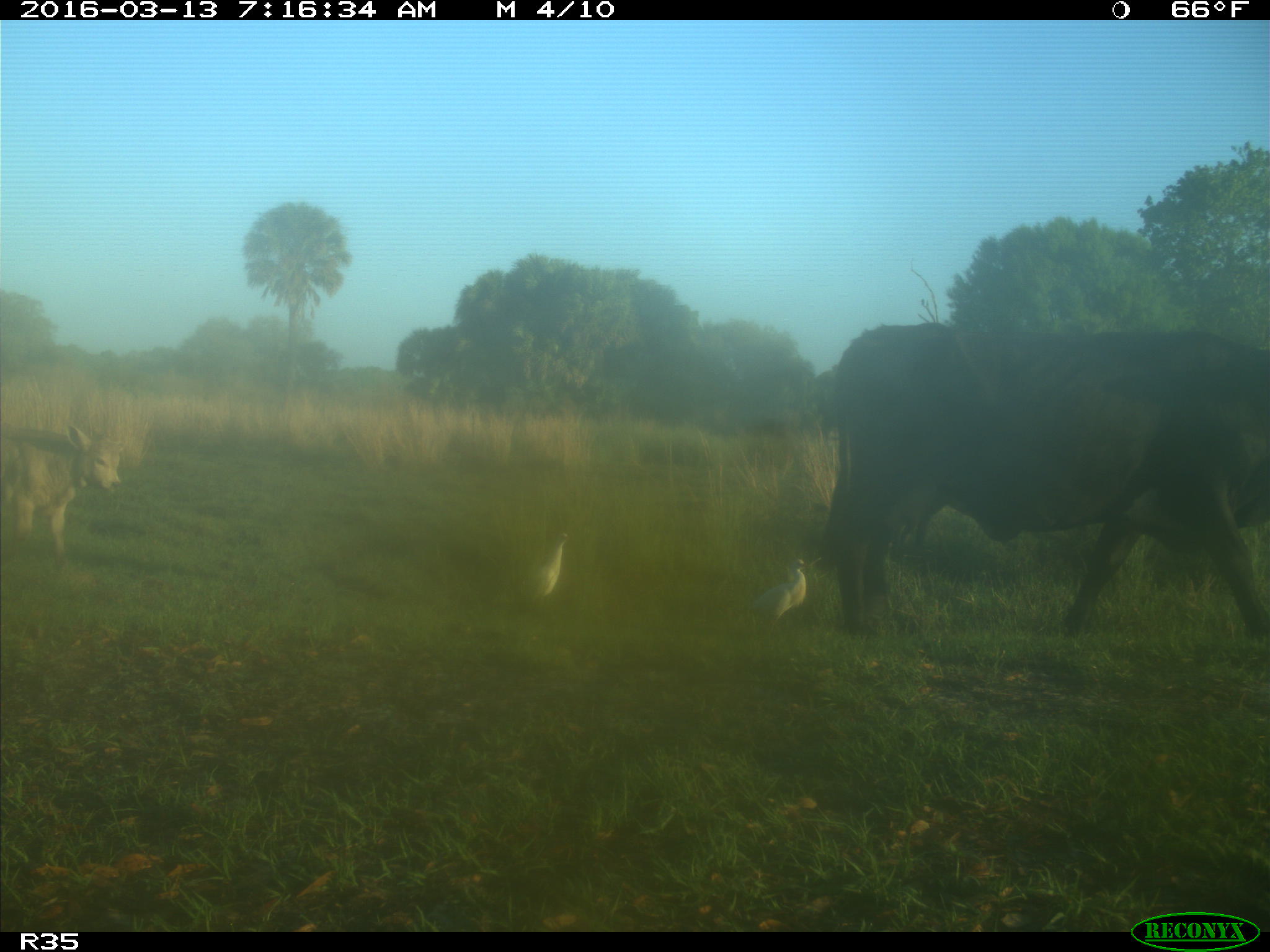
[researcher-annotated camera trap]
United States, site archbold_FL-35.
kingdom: Animalia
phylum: Chordata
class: Mammalia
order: Artiodactyla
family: Bovidae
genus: Bos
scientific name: Bos taurus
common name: domestic cow